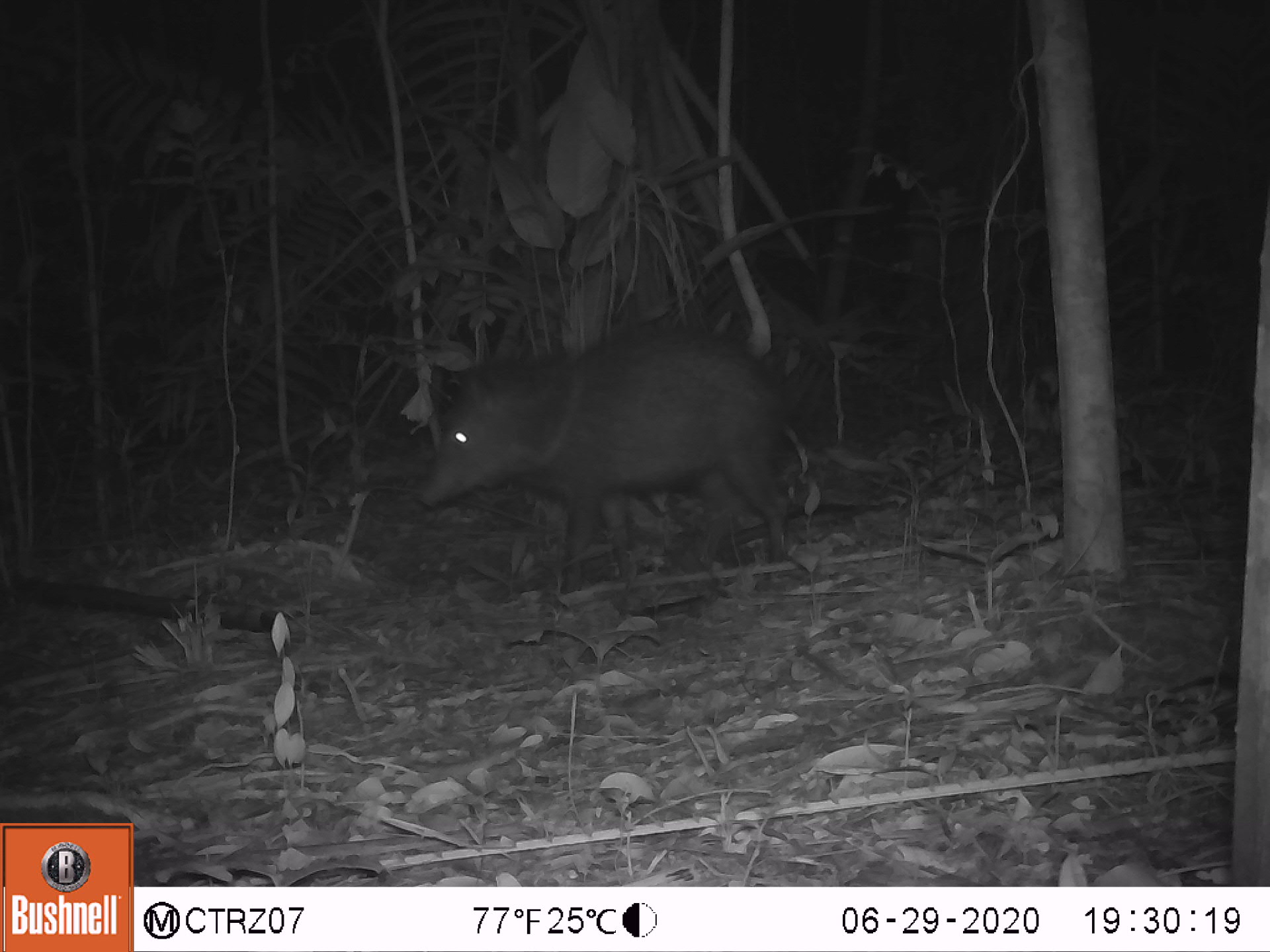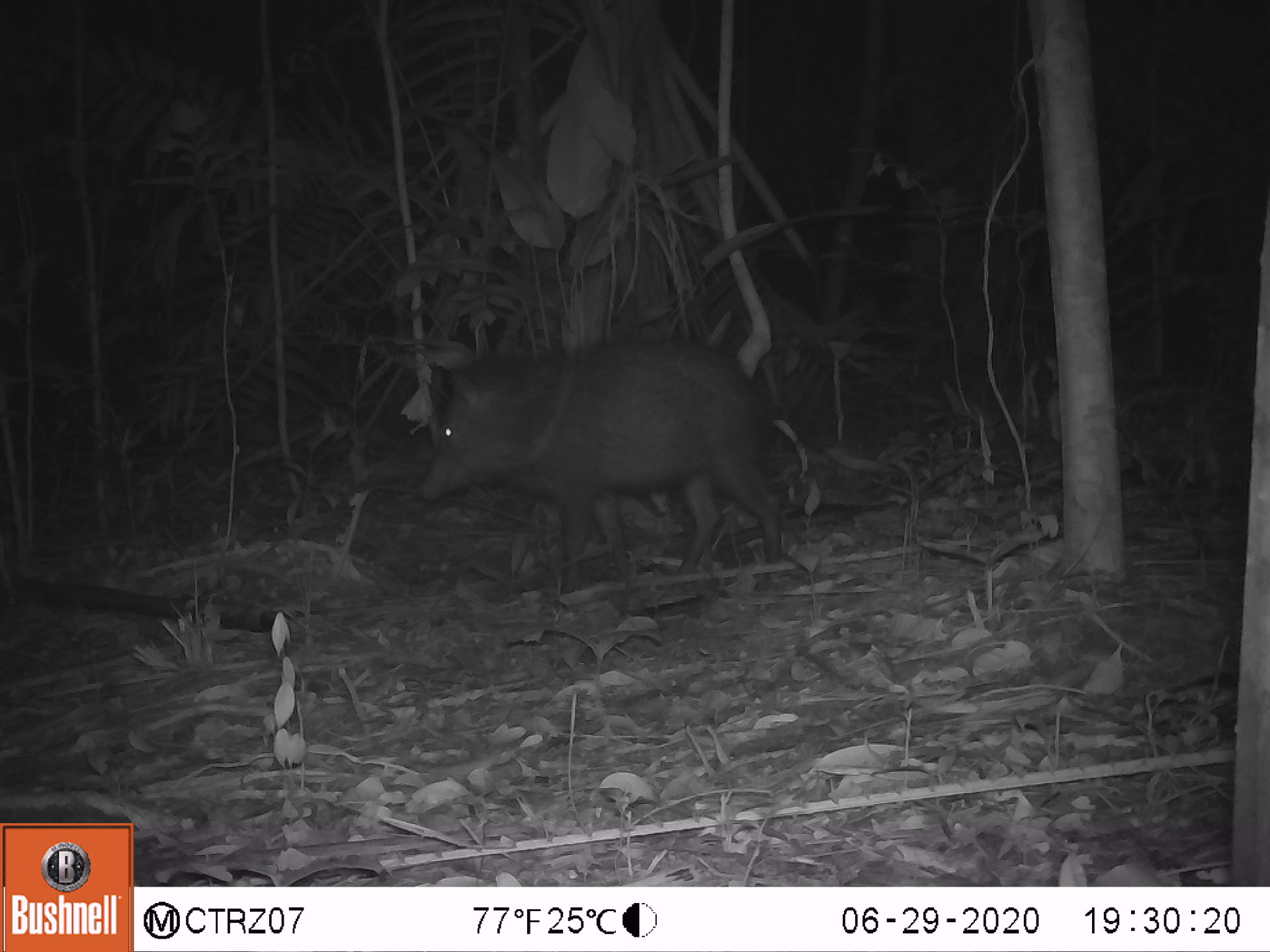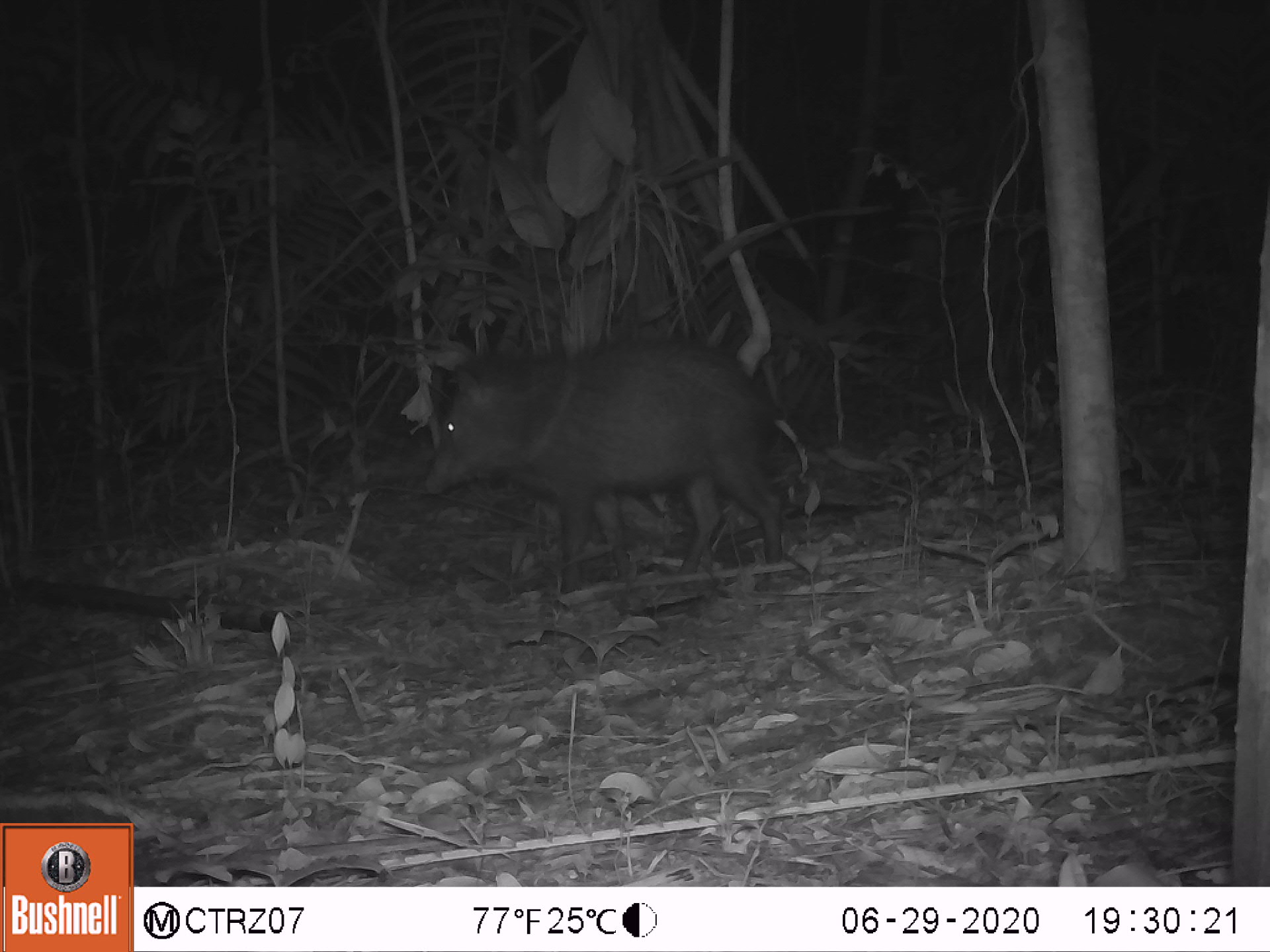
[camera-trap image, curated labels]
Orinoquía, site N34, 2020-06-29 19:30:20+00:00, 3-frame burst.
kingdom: Animalia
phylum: Chordata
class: Mammalia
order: Artiodactyla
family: Tayassuidae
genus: Pecari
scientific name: Pecari tajacu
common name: collared peccary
Collared peccary (Pecari tajacu).